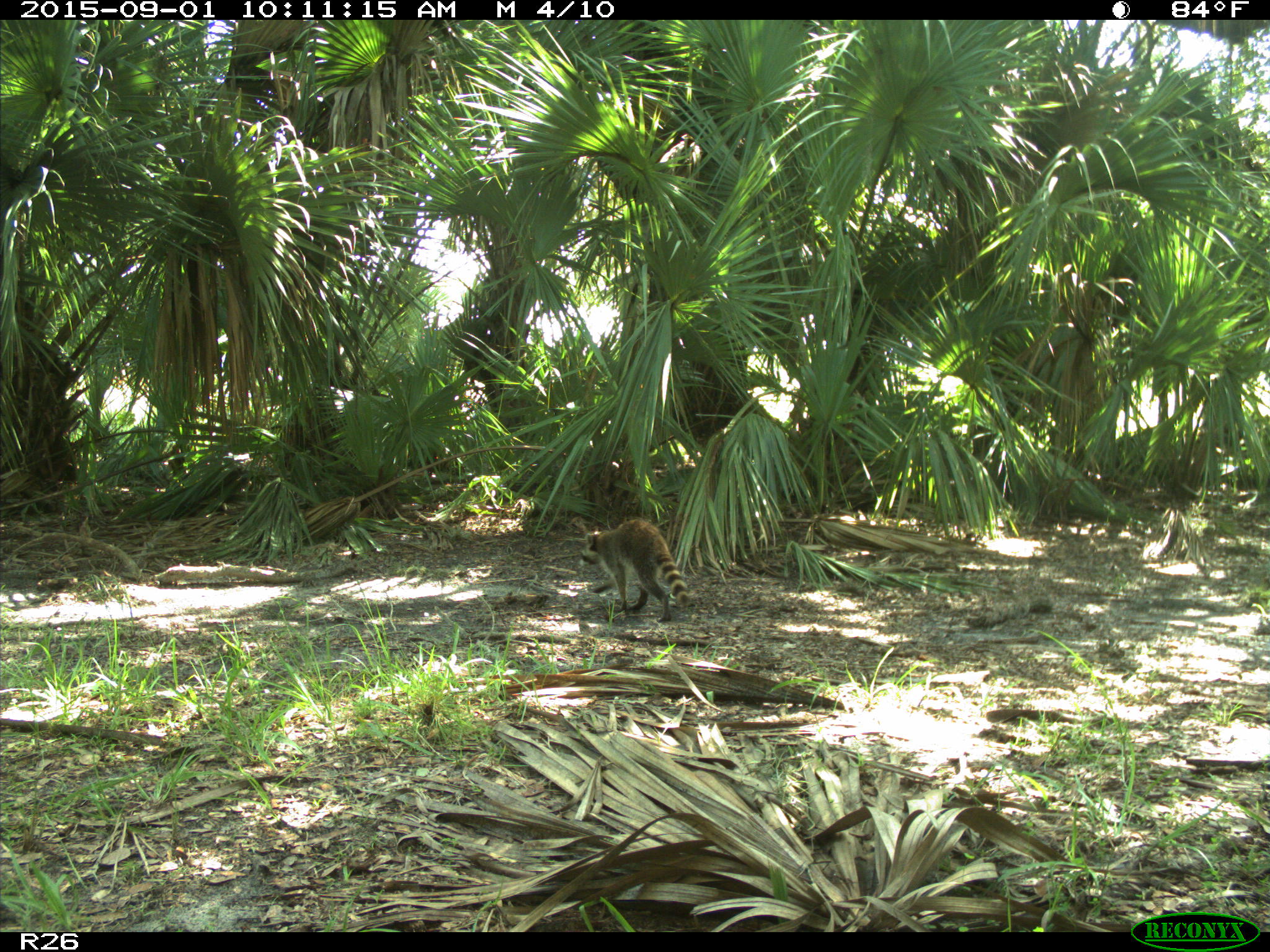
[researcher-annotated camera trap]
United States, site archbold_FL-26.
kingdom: Animalia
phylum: Chordata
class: Mammalia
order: Carnivora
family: Procyonidae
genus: Procyon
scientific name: Procyon lotor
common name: common raccoon